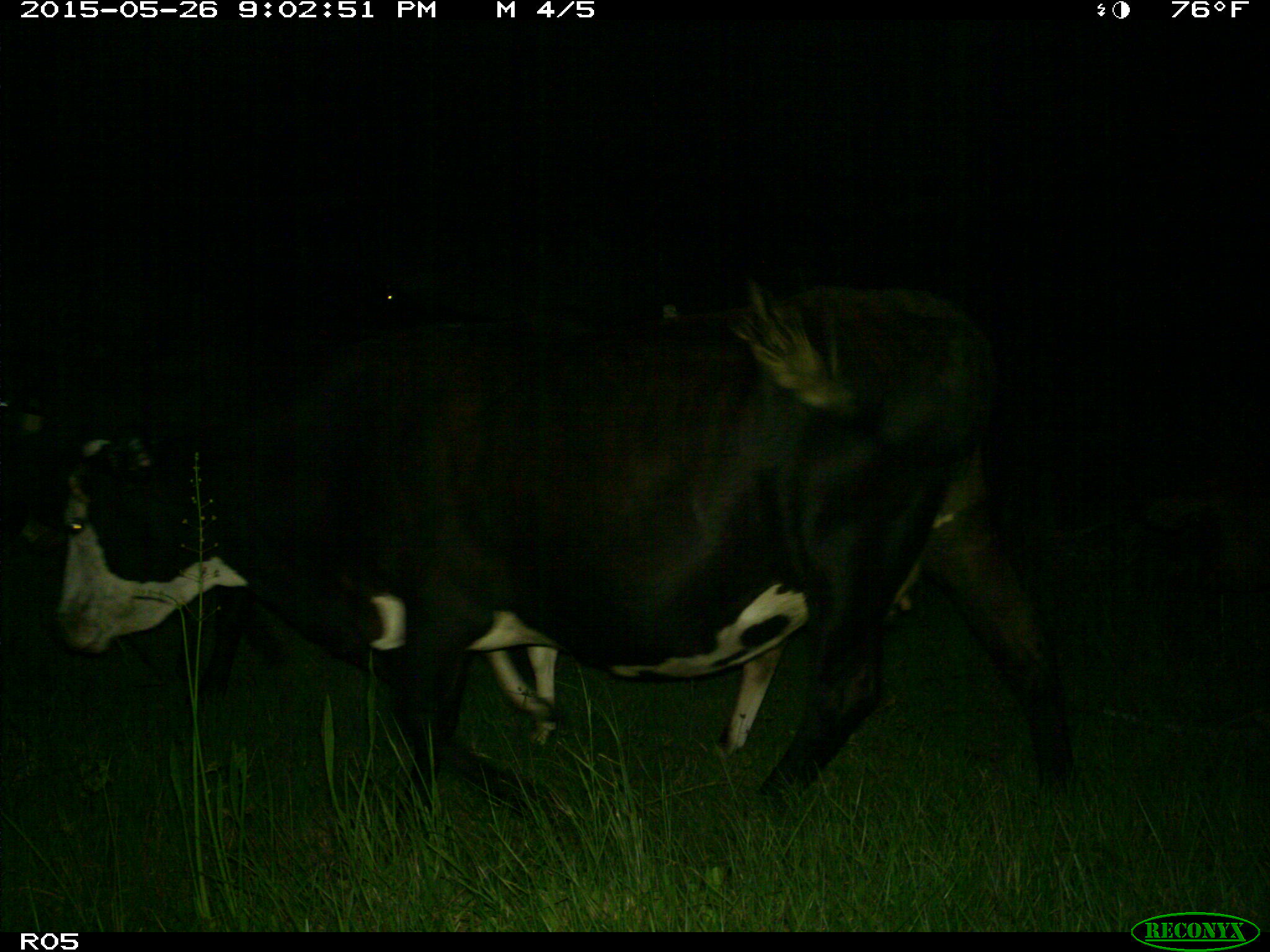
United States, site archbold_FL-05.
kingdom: Animalia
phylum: Chordata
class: Mammalia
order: Artiodactyla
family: Bovidae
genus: Bos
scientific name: Bos taurus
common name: domestic cow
Bos taurus (domestic cow).